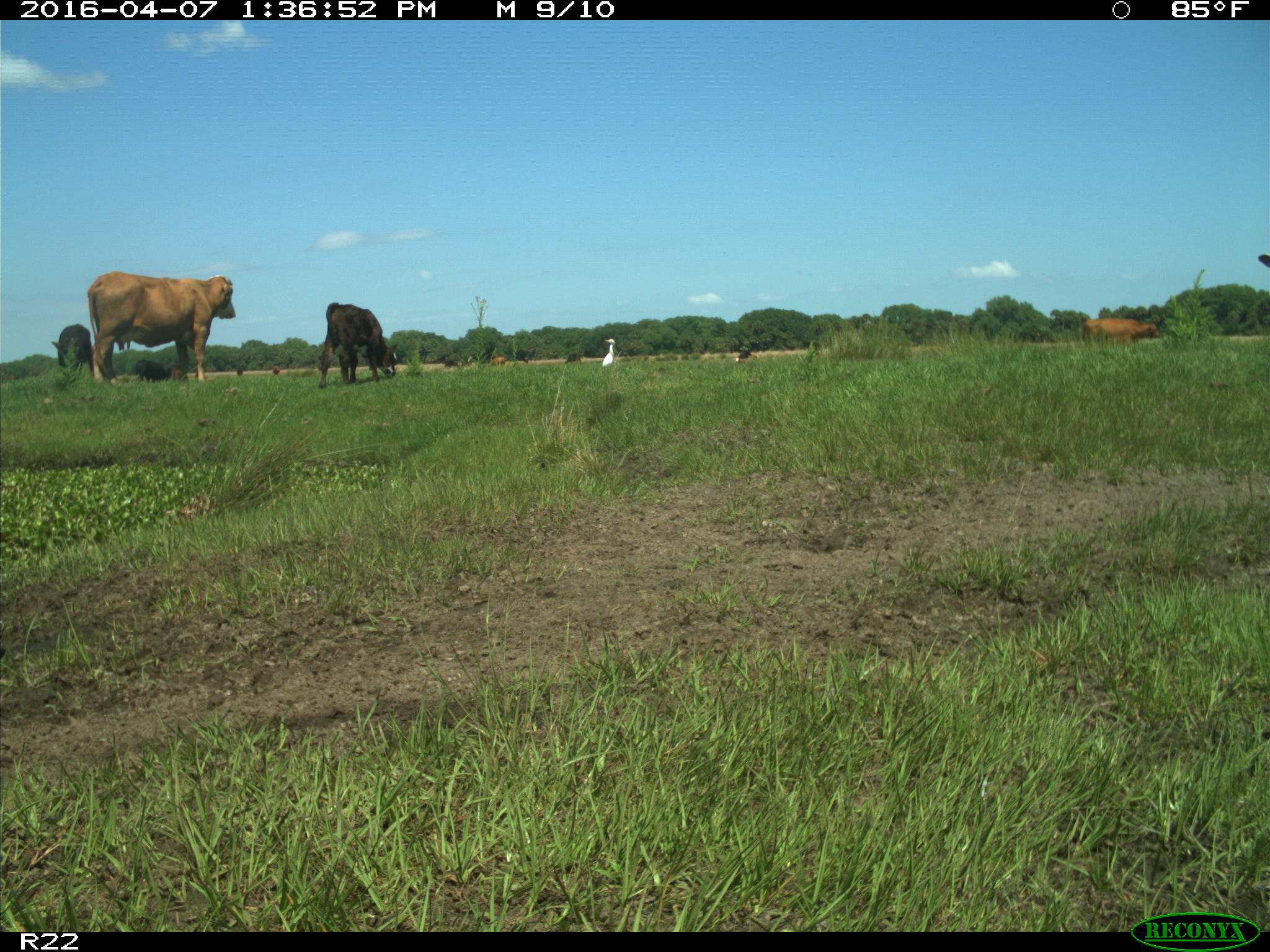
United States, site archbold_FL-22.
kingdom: Animalia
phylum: Chordata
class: Mammalia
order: Artiodactyla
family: Bovidae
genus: Bos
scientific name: Bos taurus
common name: domestic cow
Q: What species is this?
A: Bos taurus (domestic cow).